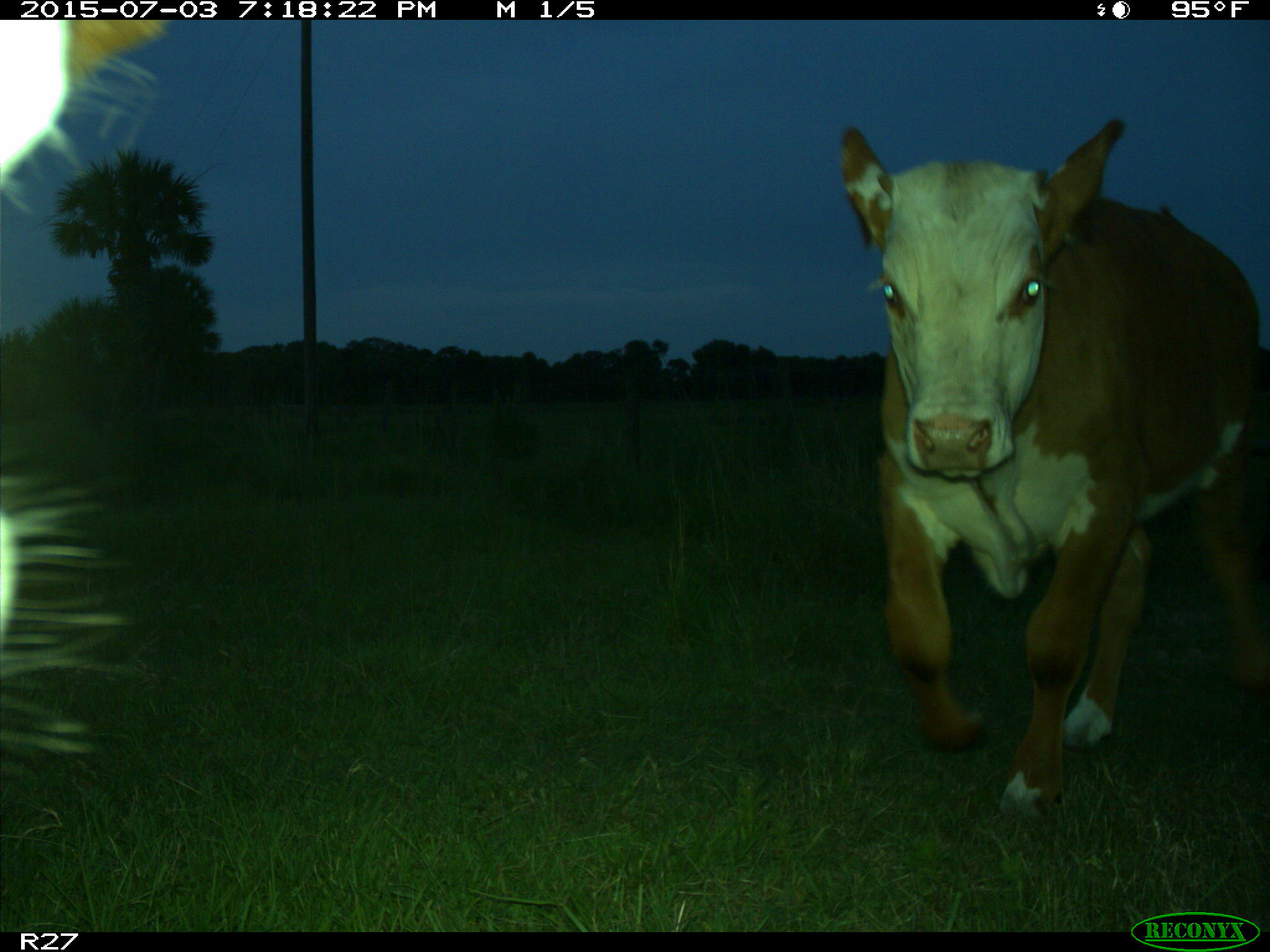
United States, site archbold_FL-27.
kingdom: Animalia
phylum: Chordata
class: Mammalia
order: Artiodactyla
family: Bovidae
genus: Bos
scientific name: Bos taurus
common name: domestic cow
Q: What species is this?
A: Bos taurus (domestic cow).